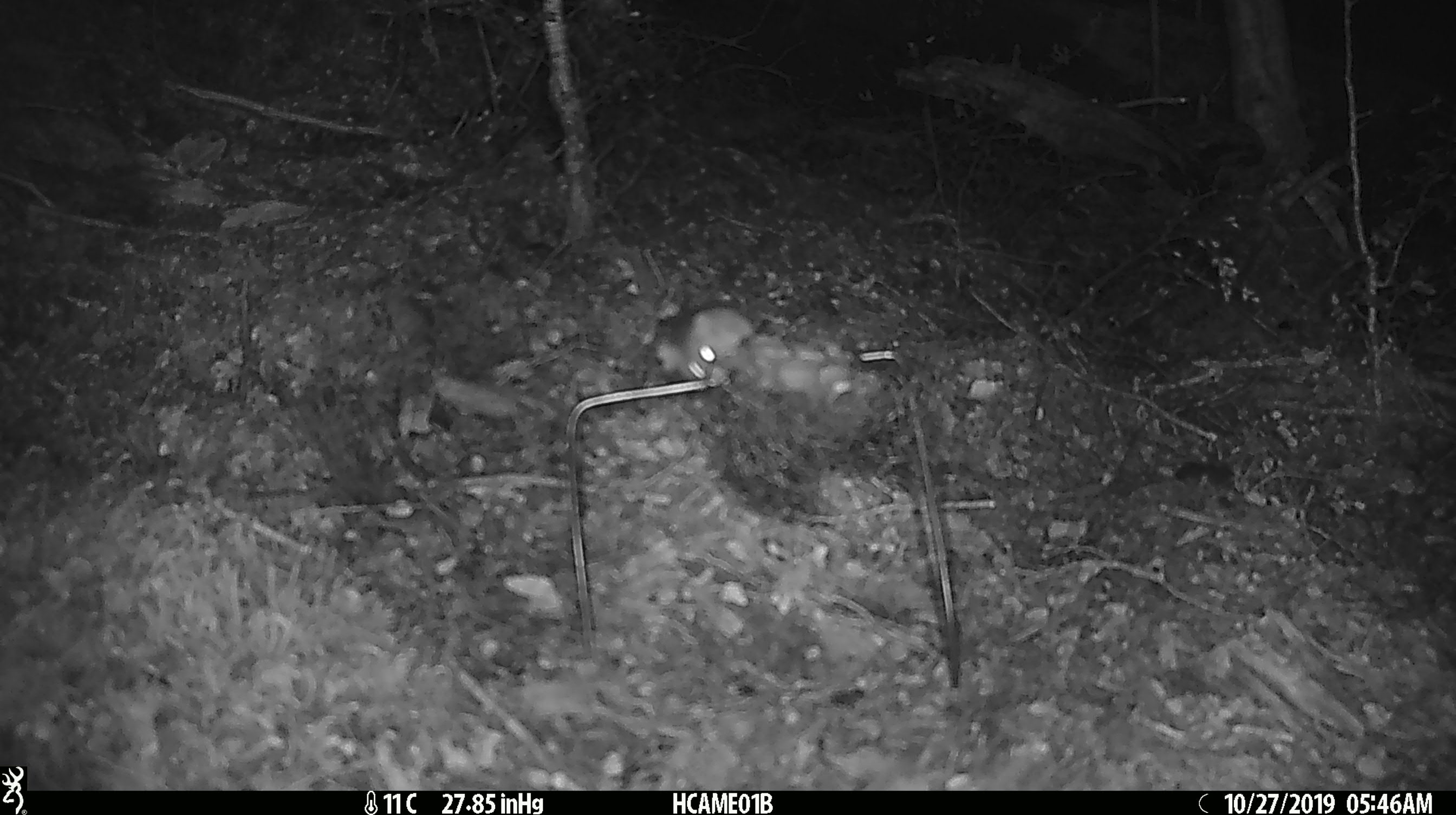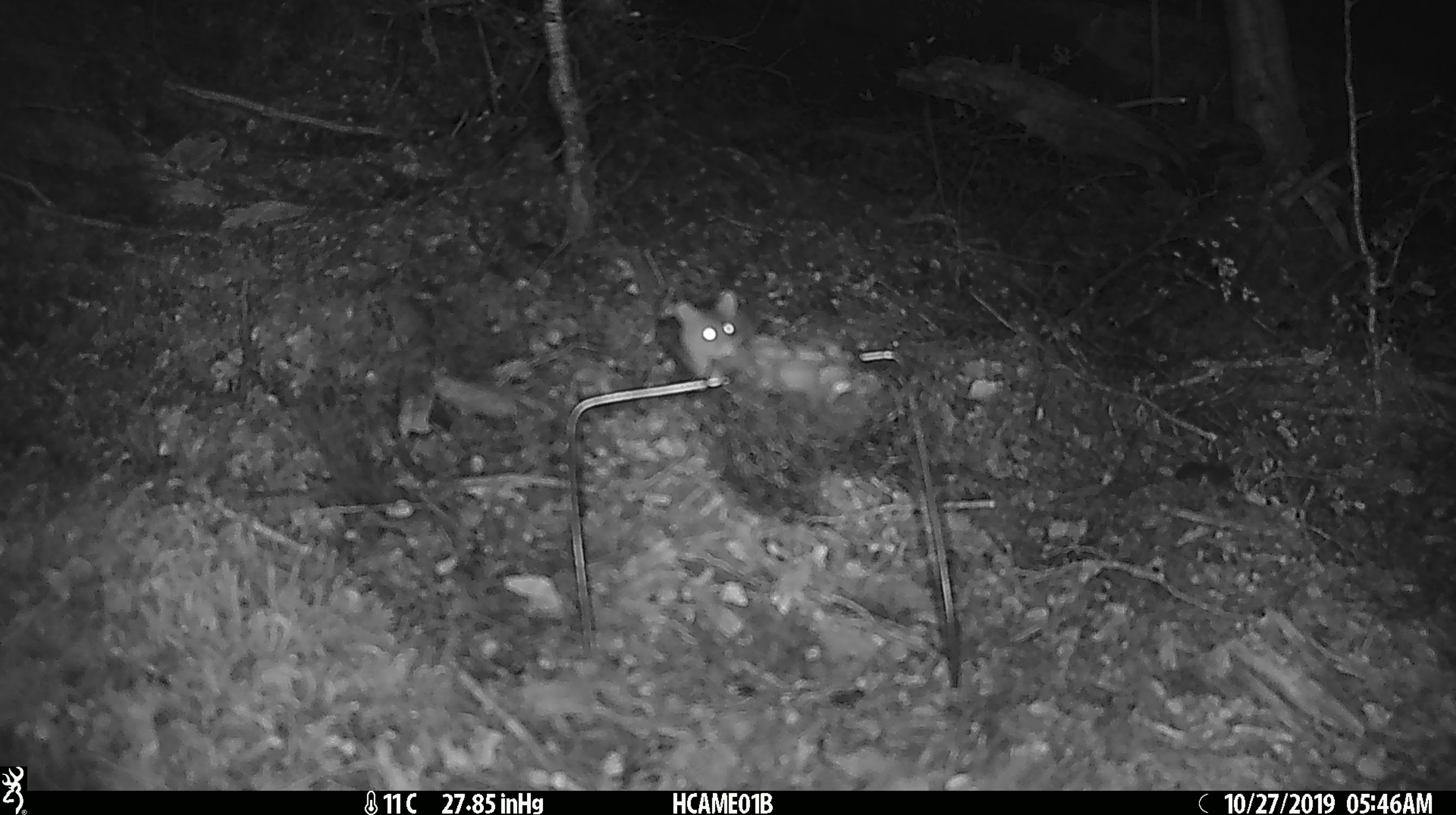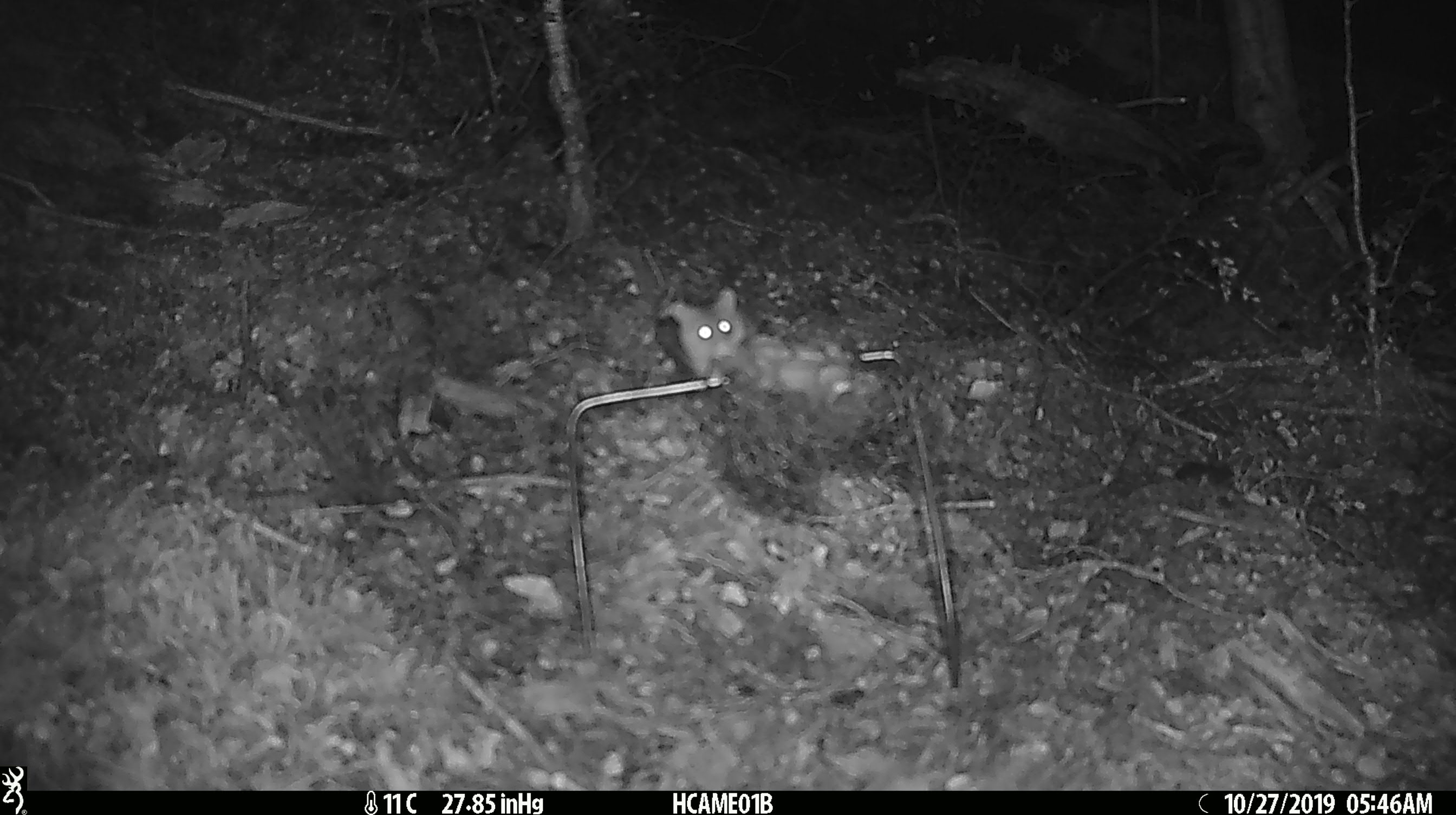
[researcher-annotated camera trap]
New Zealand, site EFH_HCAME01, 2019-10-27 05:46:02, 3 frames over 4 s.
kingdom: Animalia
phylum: Chordata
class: Mammalia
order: Rodentia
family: Muridae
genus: Mus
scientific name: Mus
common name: mouse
Mouse (Mus).